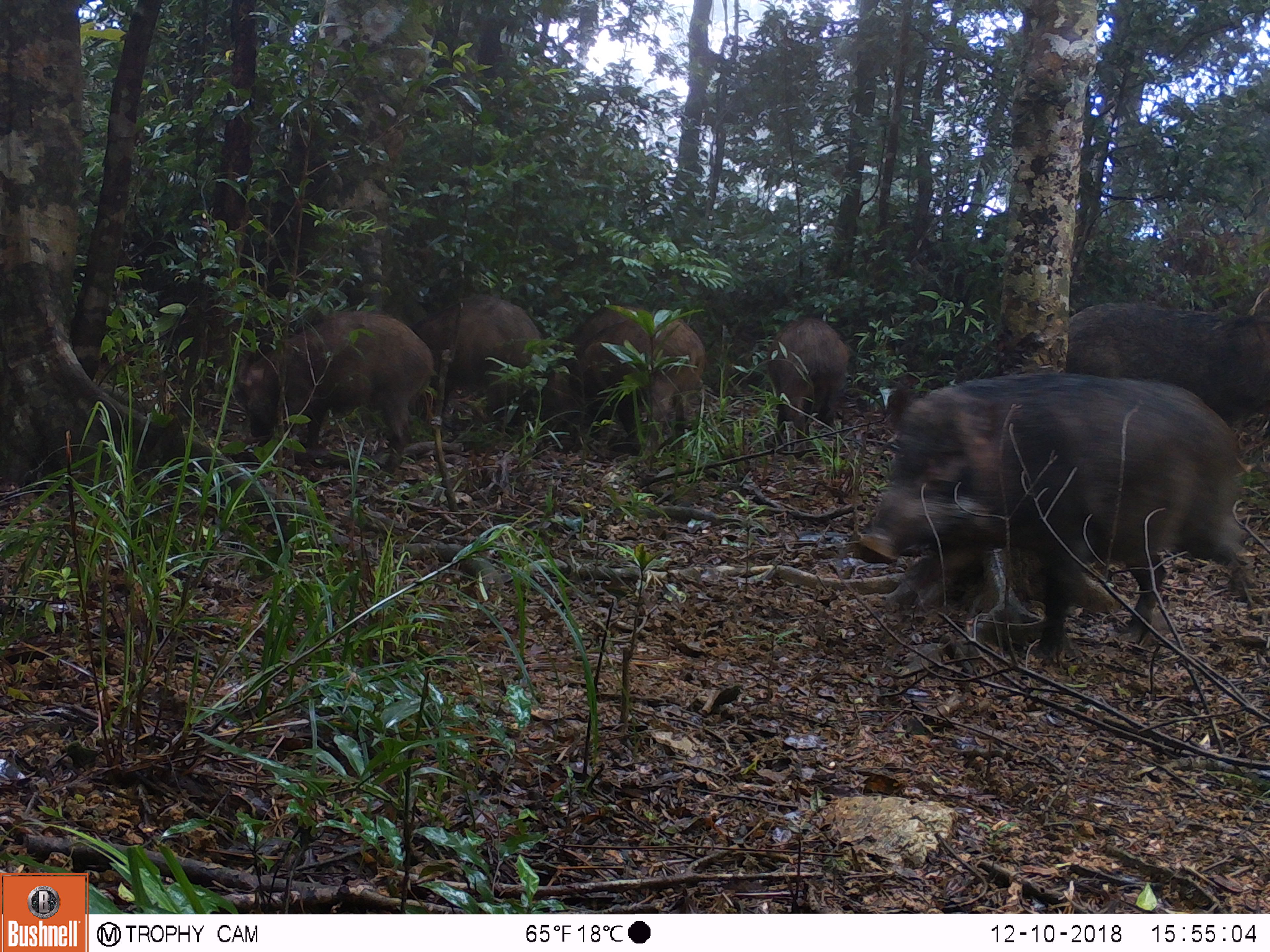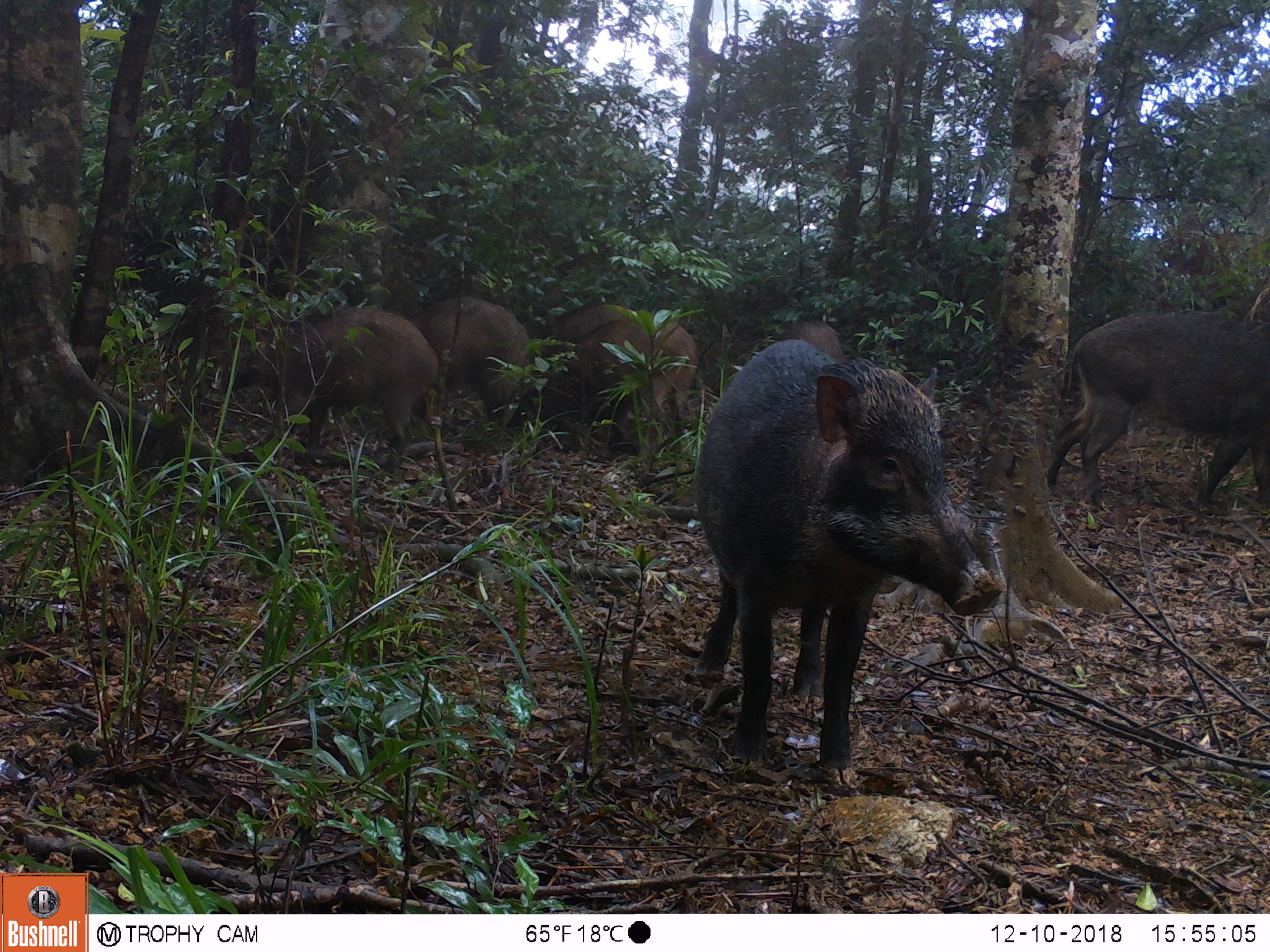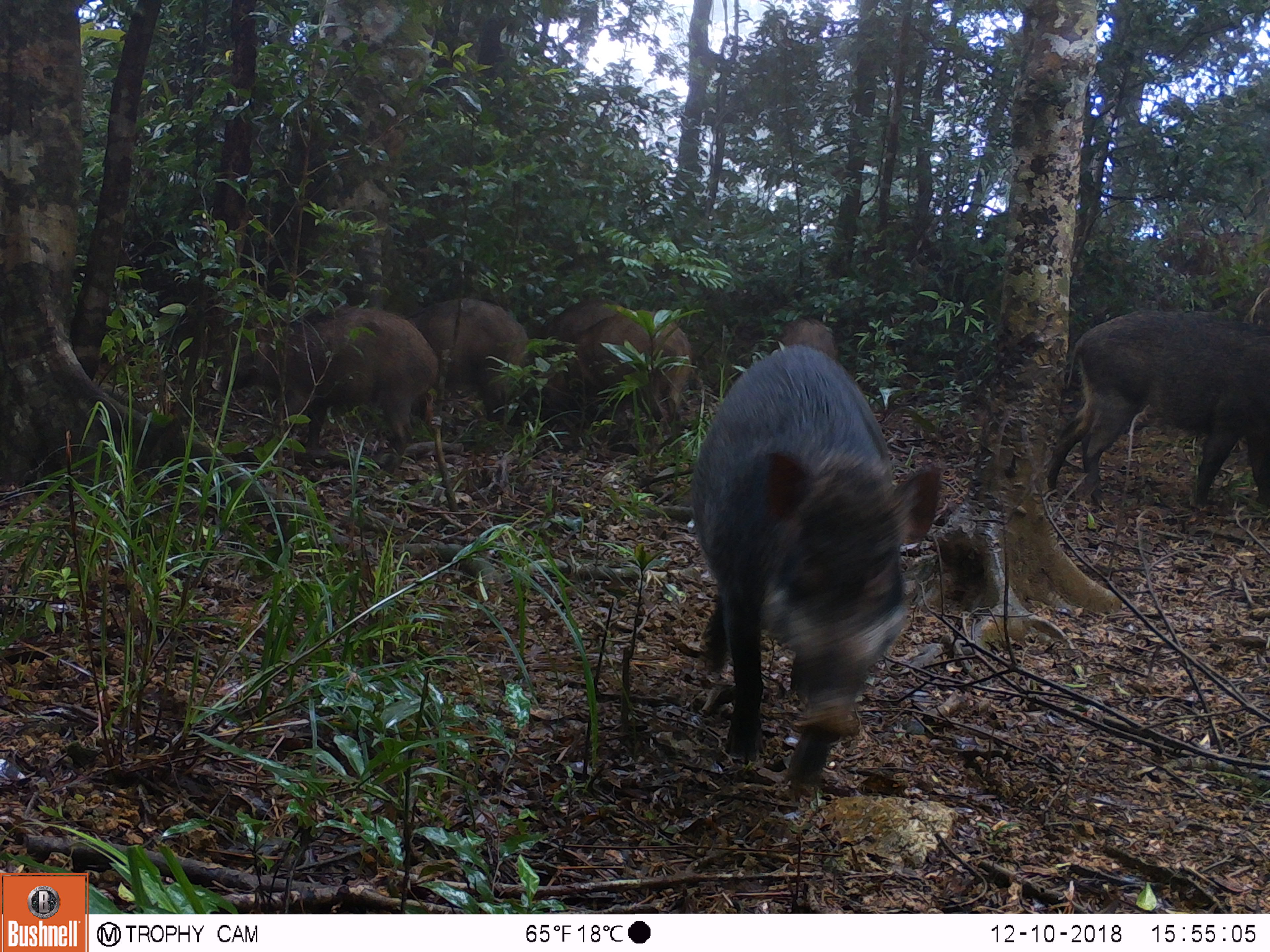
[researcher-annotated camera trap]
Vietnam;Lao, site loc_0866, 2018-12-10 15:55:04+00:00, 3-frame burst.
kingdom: Animalia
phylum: Chordata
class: Mammalia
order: Artiodactyla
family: Suidae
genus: Sus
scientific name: Sus scrofa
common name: eurasian wild pig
Eurasian wild pig (Sus scrofa). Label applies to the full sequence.